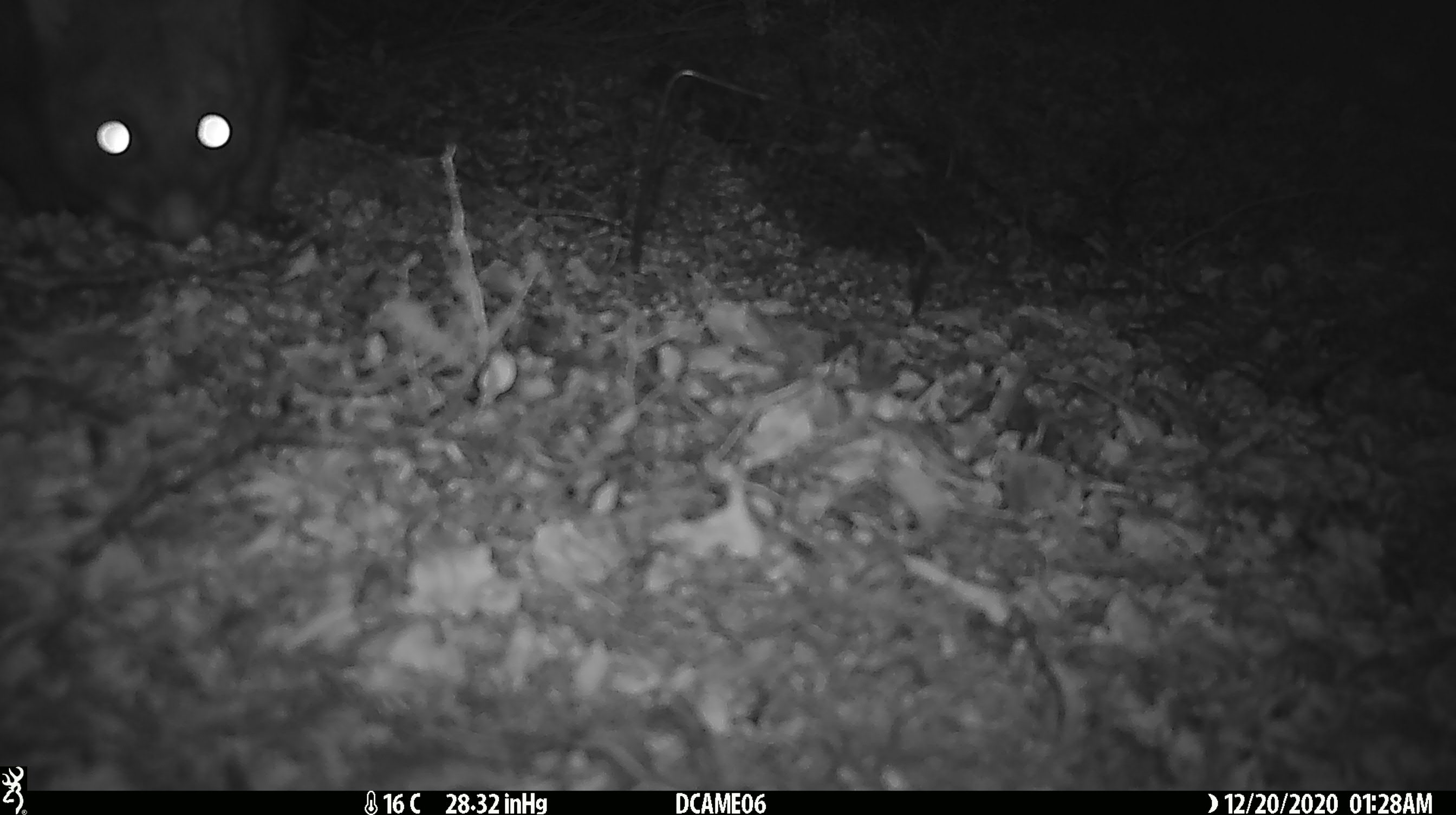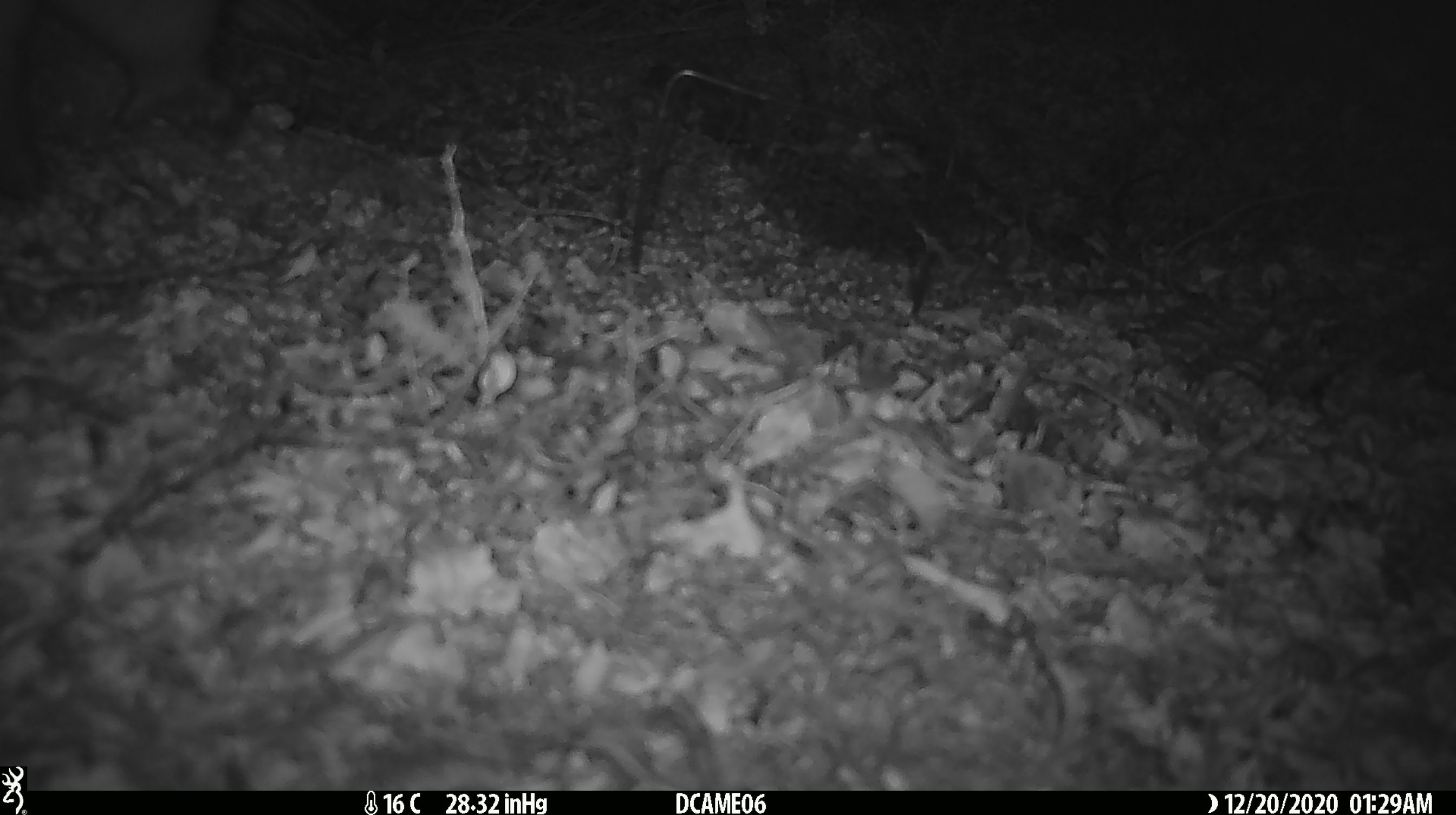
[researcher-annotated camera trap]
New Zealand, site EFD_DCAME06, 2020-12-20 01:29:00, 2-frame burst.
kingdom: Animalia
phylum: Chordata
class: Mammalia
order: Diprotodontia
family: Phalangeridae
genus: Trichosurus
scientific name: Trichosurus vulpecula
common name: common brushtail possum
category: possum